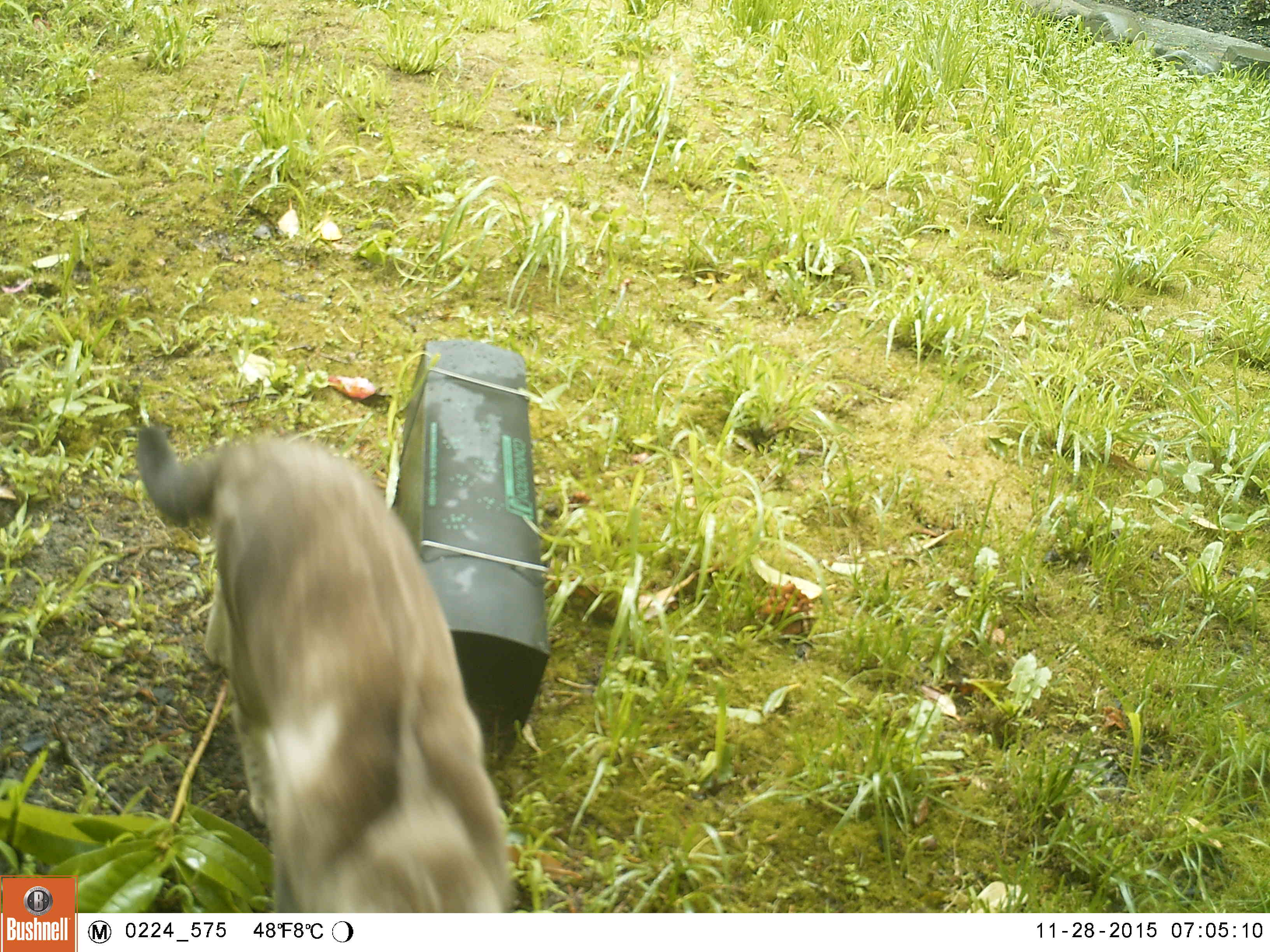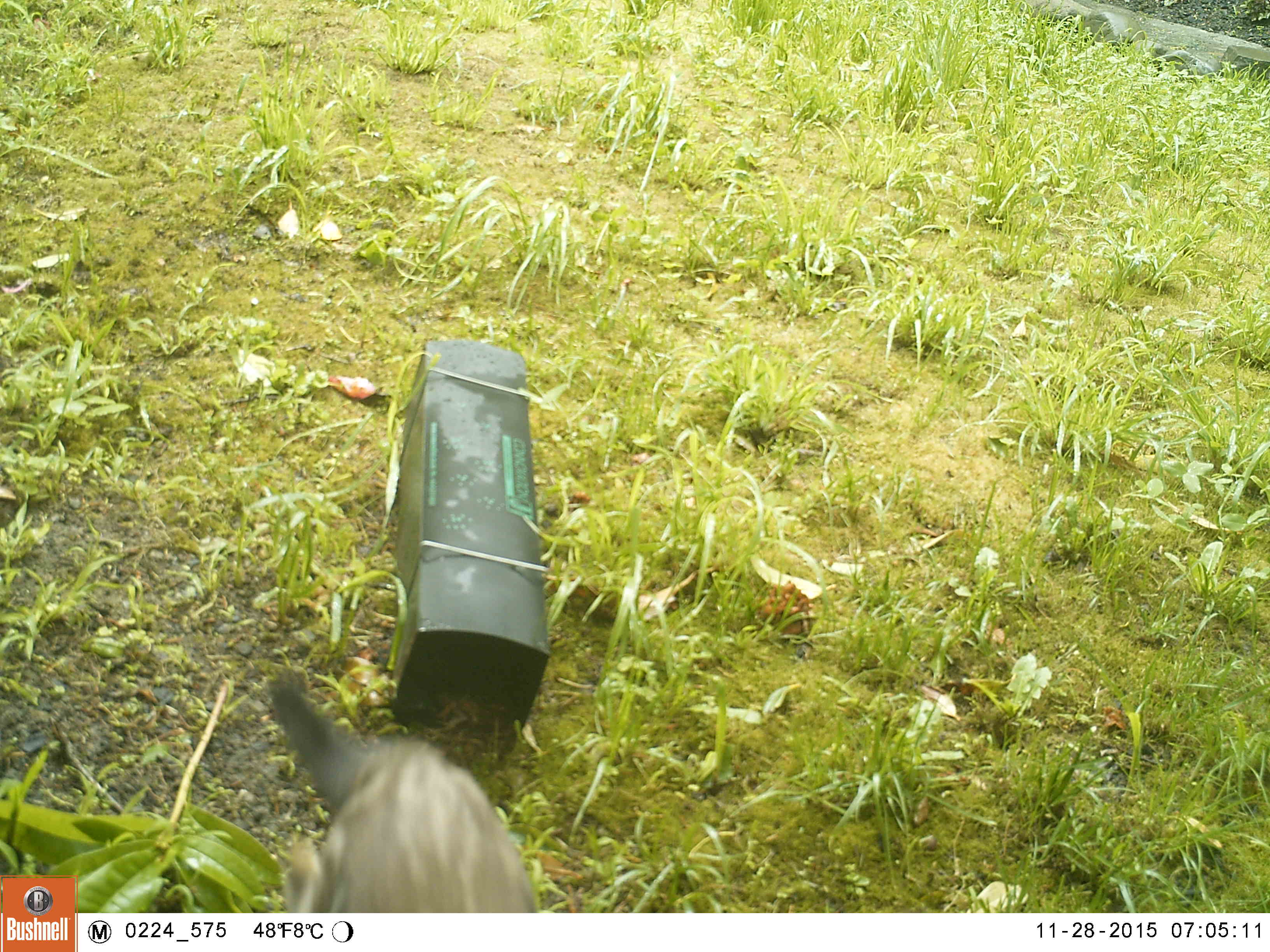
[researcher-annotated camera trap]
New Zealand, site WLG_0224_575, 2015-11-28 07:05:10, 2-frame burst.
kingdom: Animalia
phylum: Chordata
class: Mammalia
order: Carnivora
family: Felidae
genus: Felis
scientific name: Felis catus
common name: domestic cat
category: cat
Cat (domestic cat) (Felis catus).